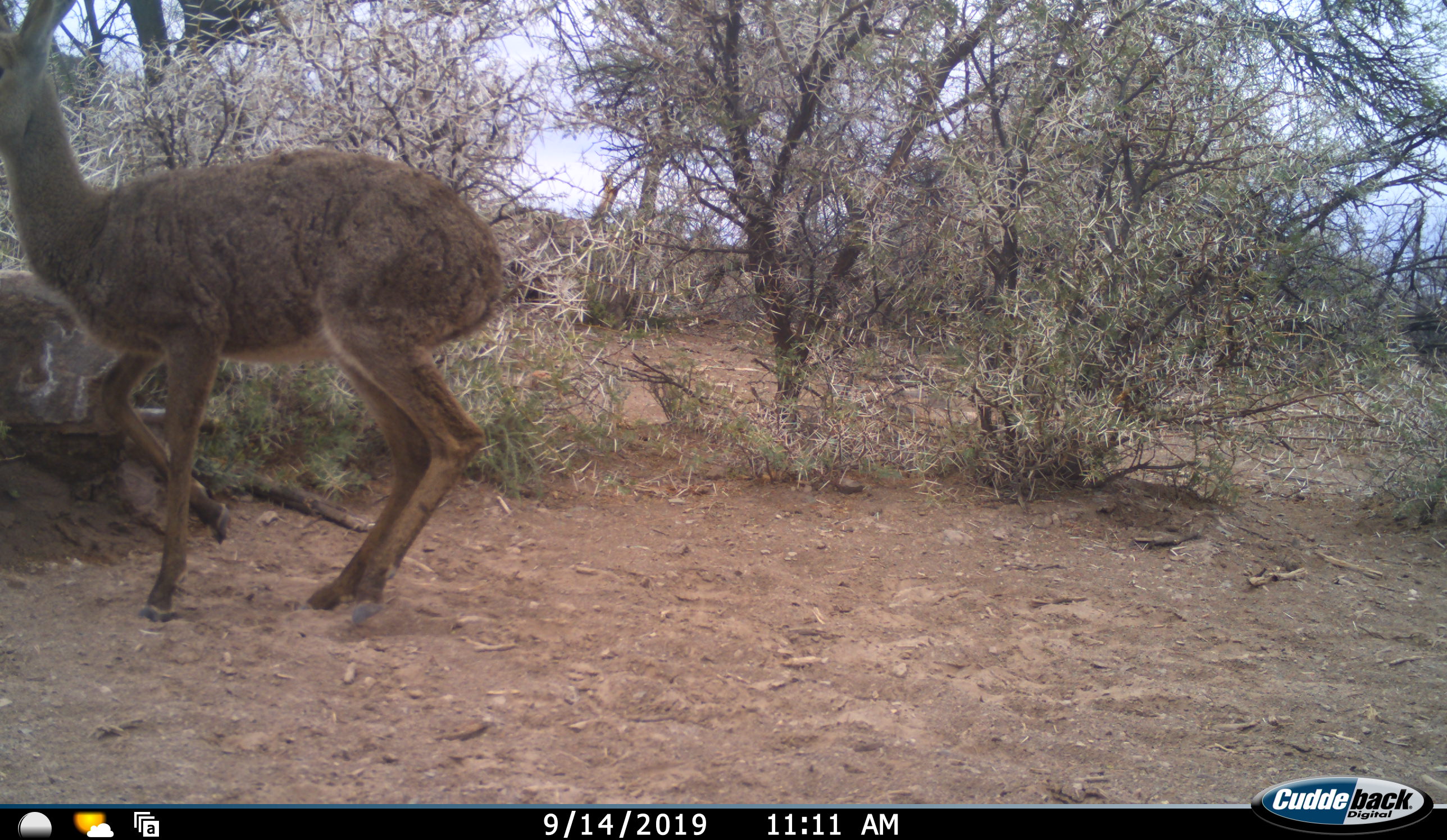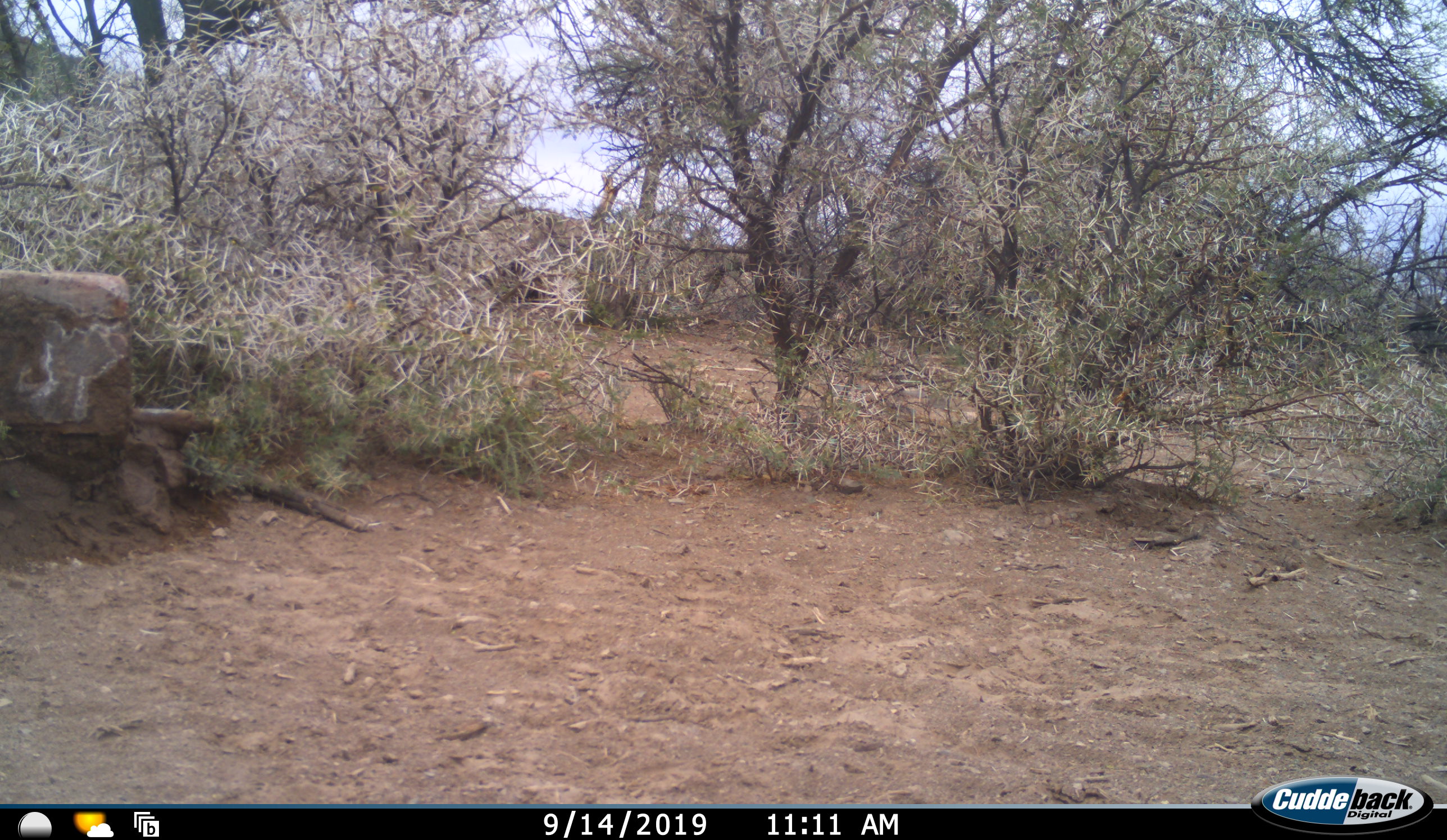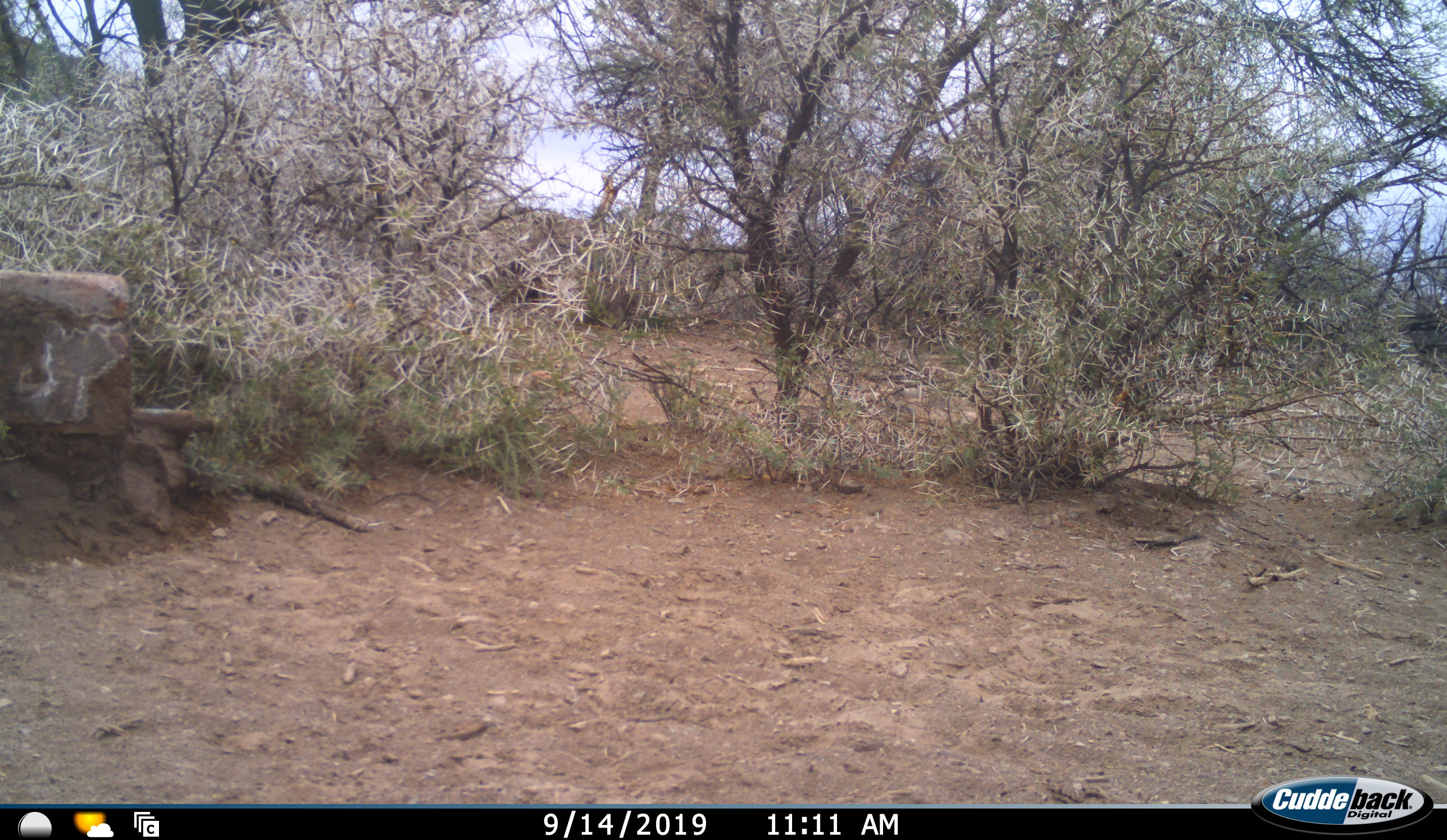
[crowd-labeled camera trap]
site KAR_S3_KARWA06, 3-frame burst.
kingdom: Animalia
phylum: Chordata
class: Mammalia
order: Artiodactyla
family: Bovidae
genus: Pelea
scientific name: Pelea capreolus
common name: grey rhebok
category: rhebokgrey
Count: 1.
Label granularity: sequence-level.